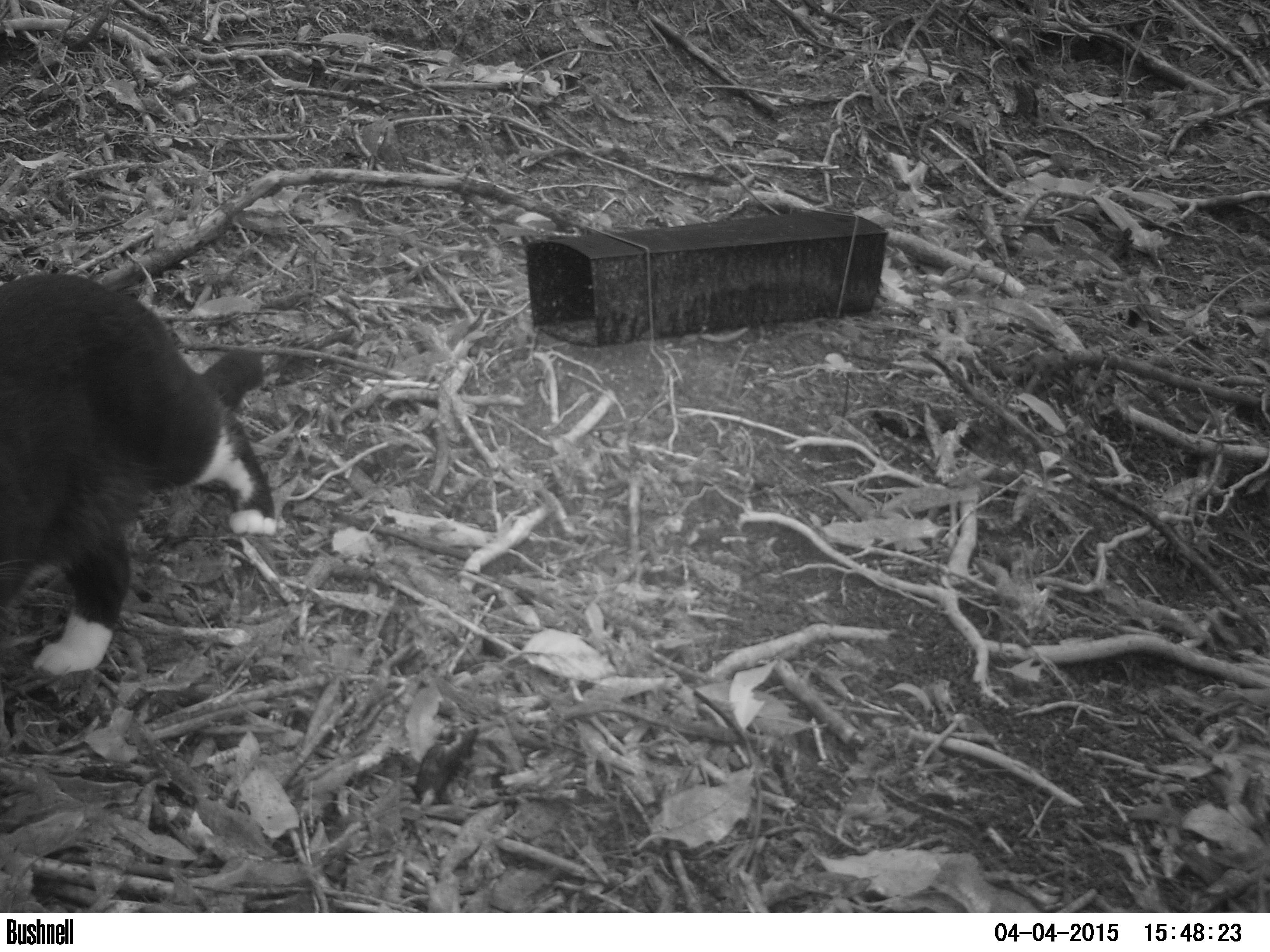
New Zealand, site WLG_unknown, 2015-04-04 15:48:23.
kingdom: Animalia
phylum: Chordata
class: Mammalia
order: Carnivora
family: Felidae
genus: Felis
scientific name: Felis catus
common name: domestic cat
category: cat